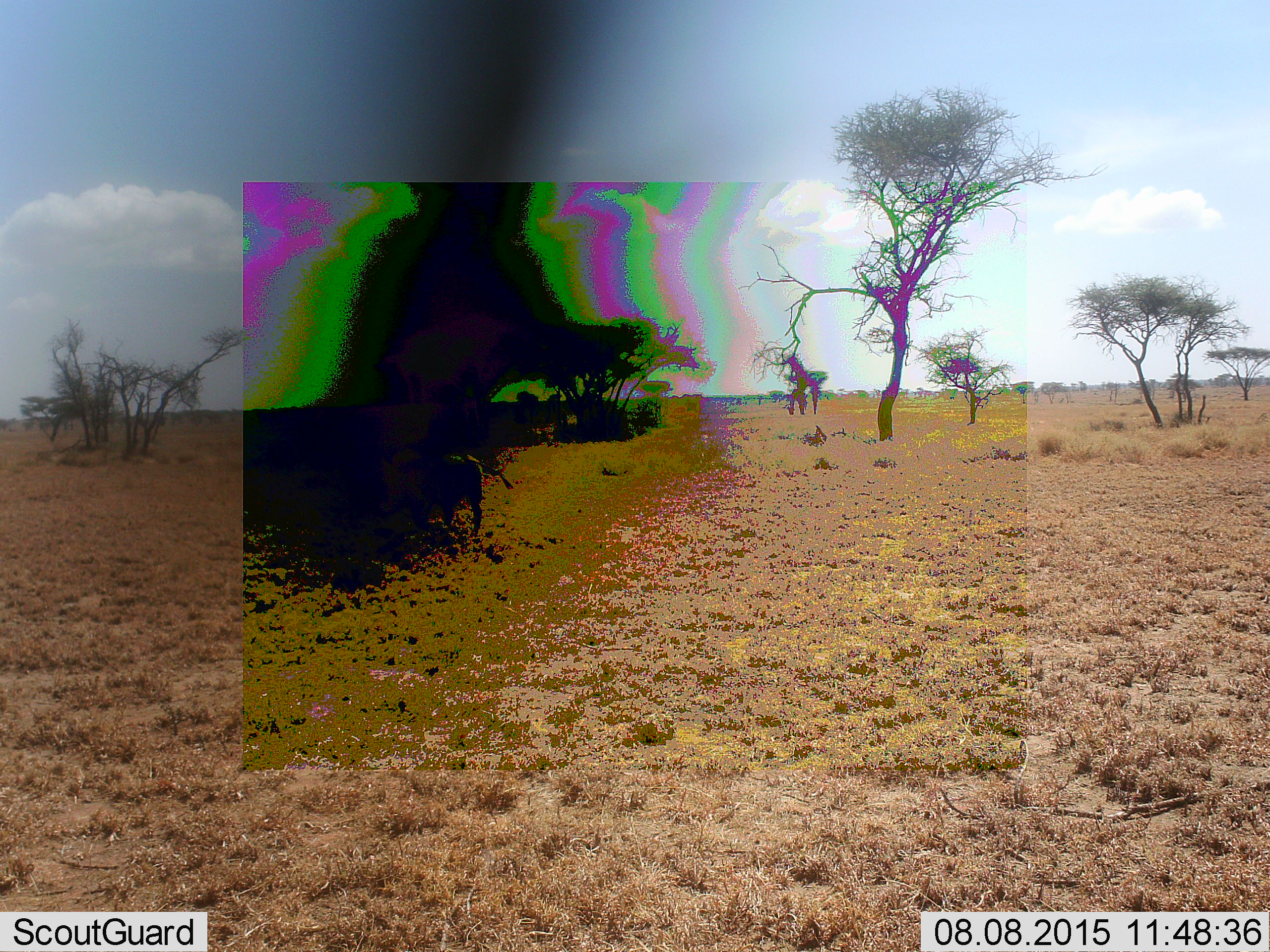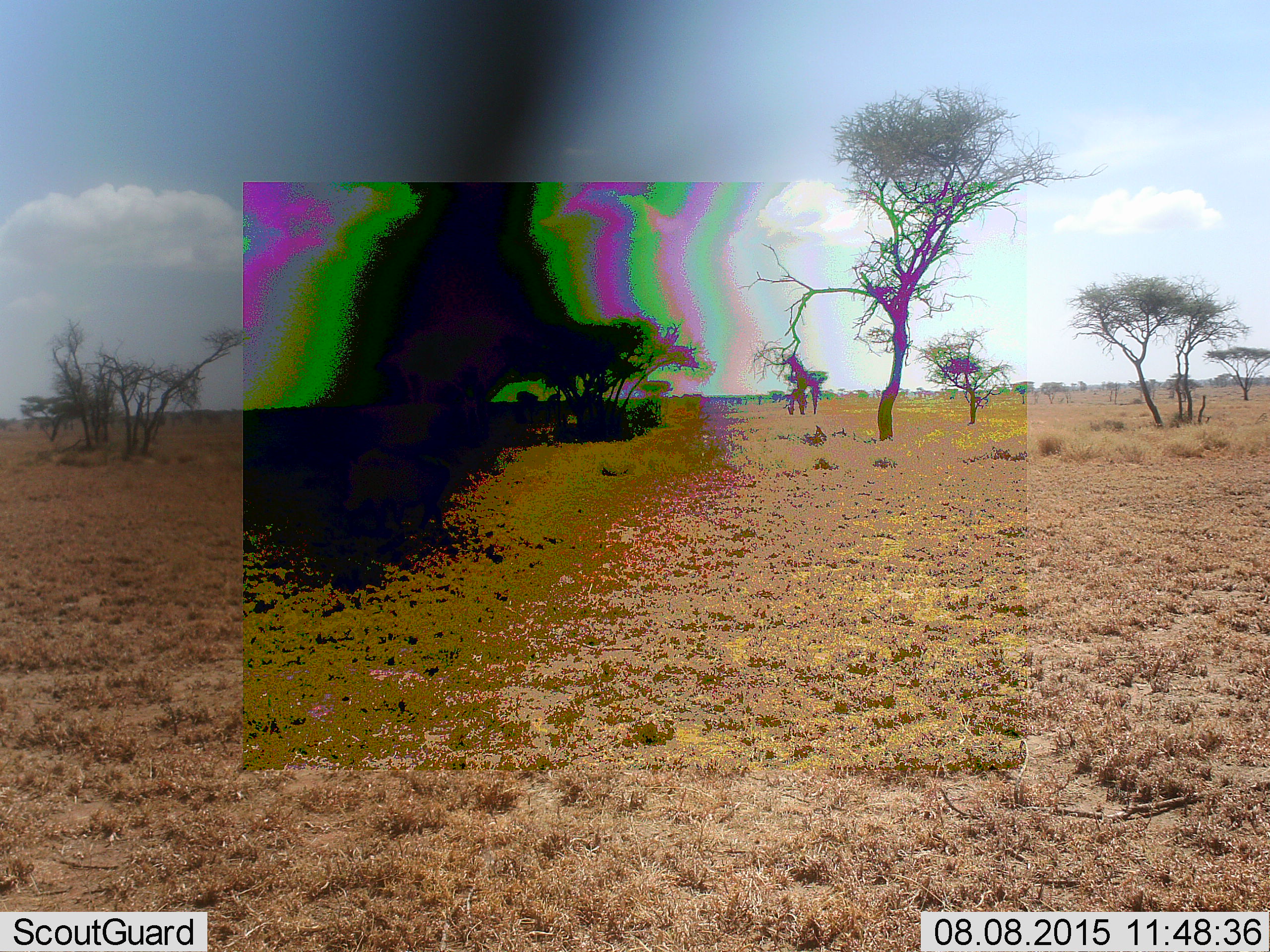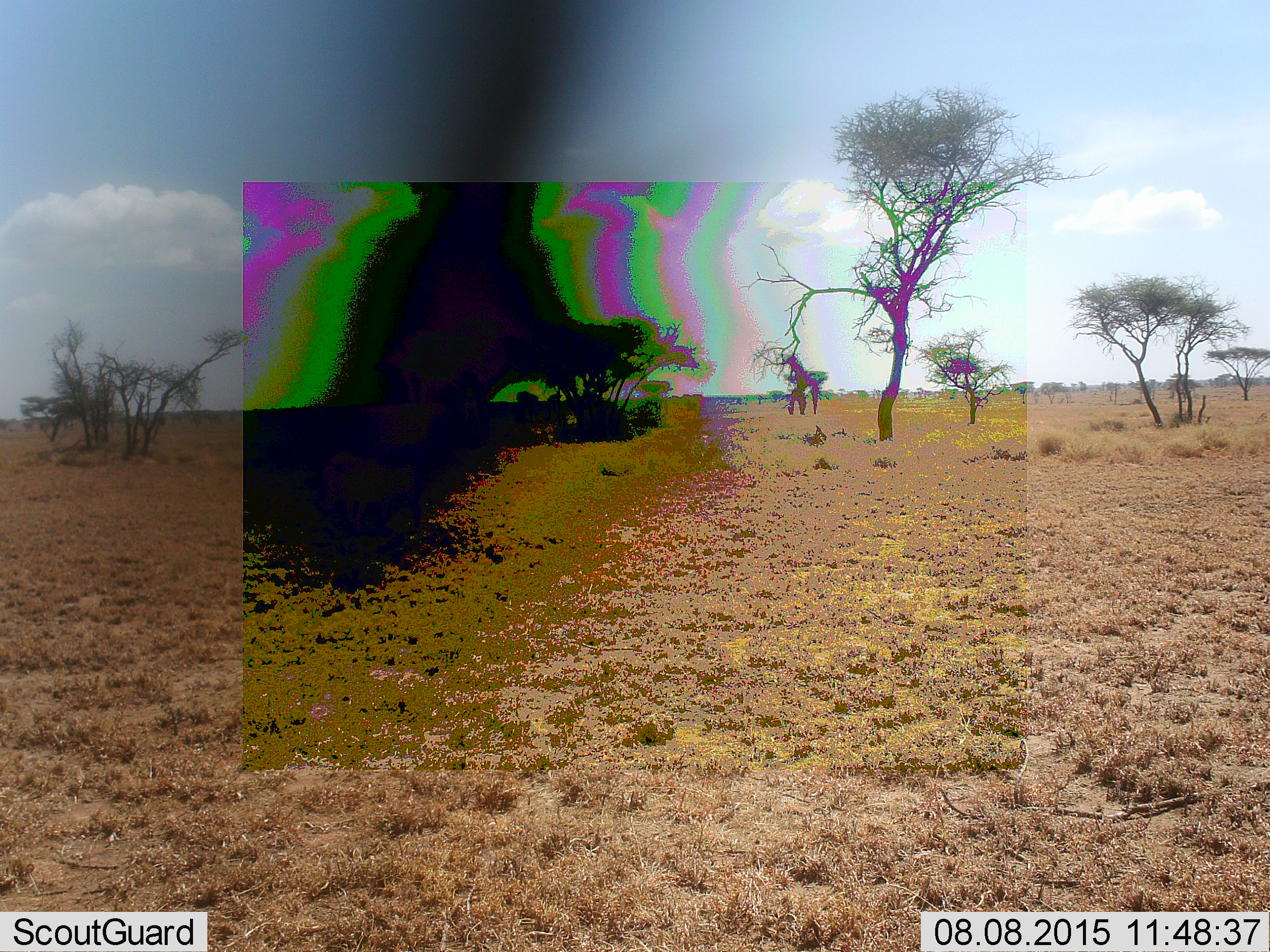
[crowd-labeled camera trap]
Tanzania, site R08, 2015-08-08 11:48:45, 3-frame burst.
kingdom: Animalia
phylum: Chordata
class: Mammalia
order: Artiodactyla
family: Suidae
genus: Phacochoerus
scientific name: Phacochoerus africanus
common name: warthog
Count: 1.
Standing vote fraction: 0%.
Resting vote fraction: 0%.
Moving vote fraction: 100%.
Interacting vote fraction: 0%.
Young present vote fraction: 0%.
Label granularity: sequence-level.